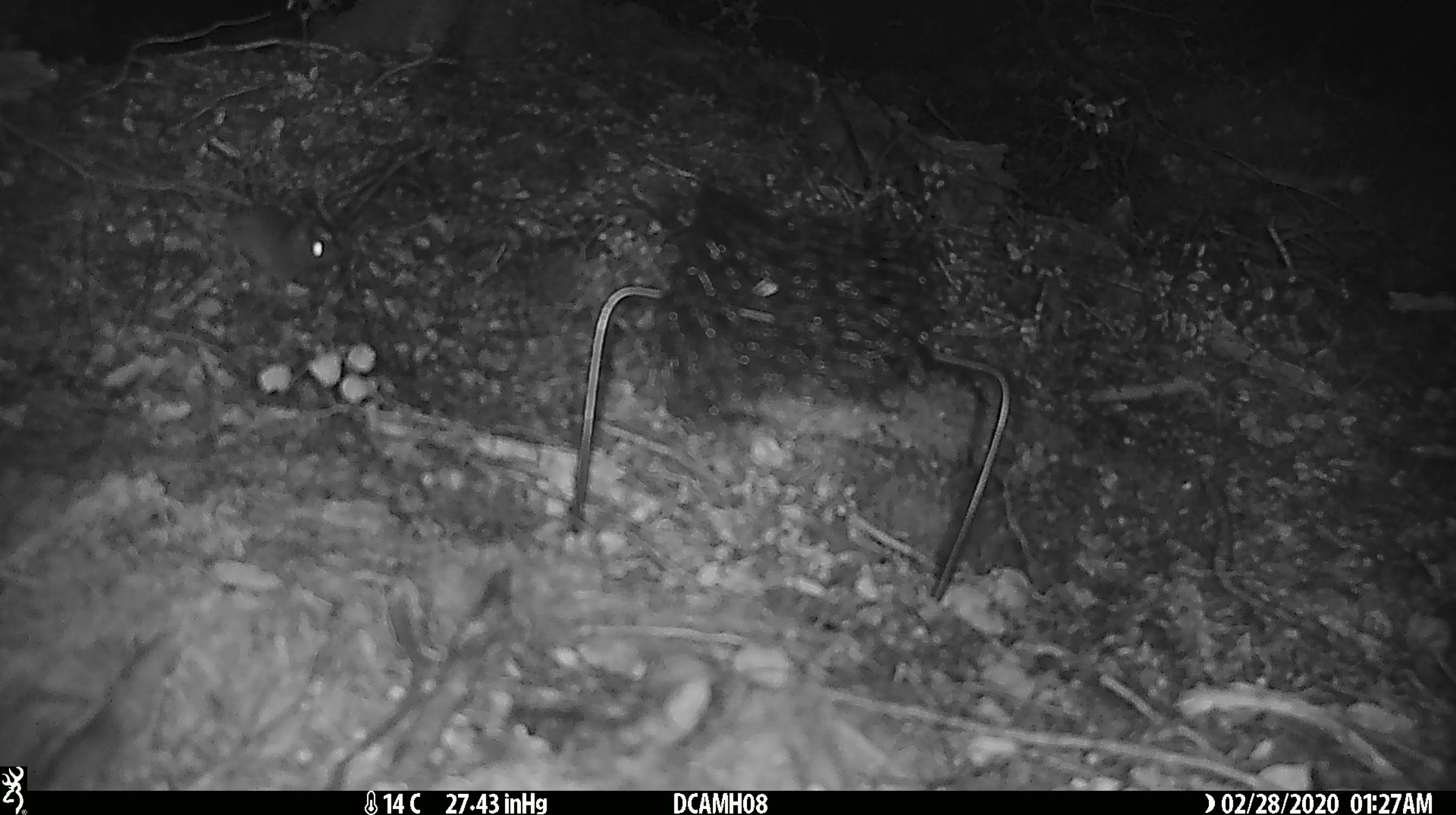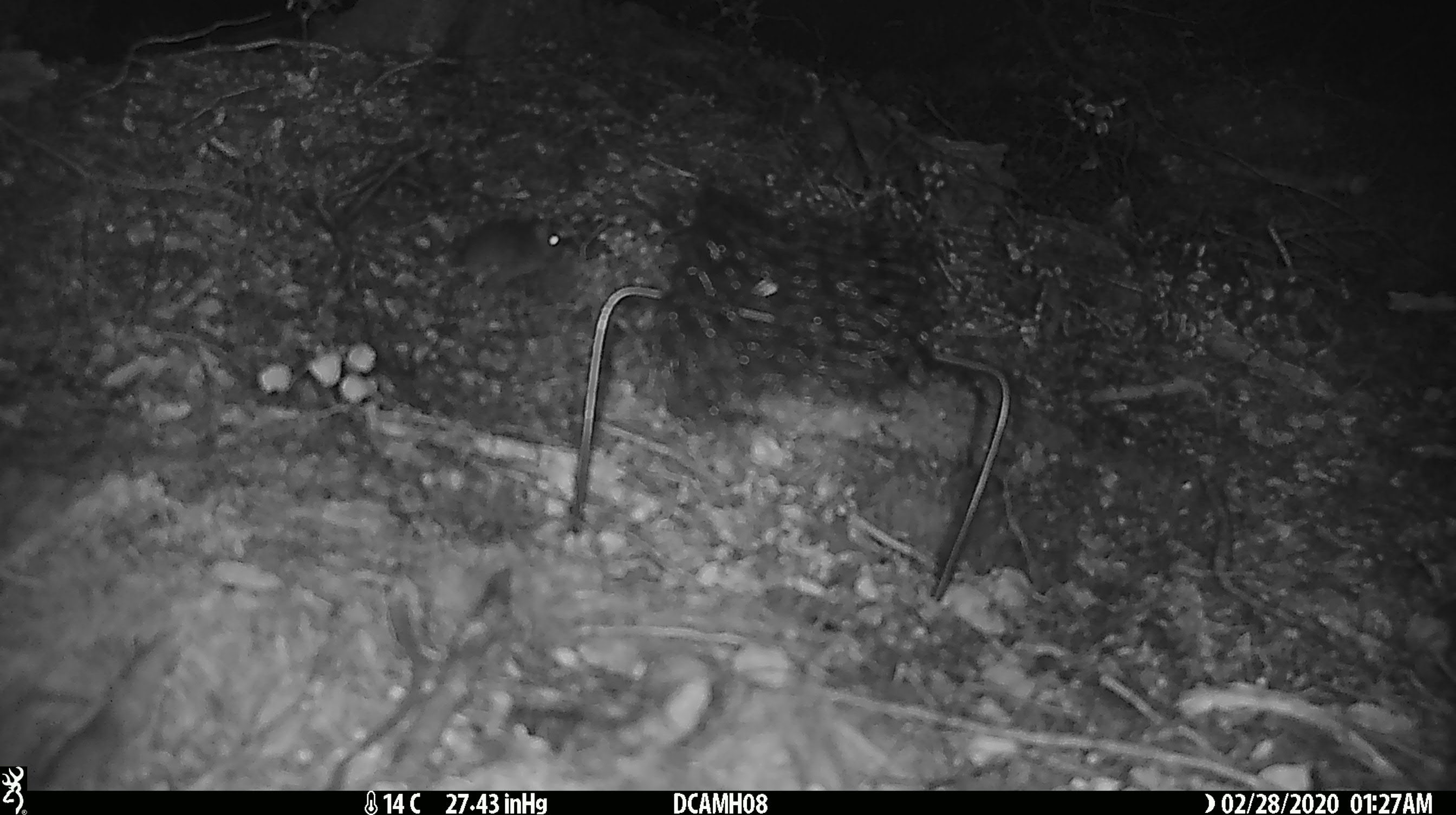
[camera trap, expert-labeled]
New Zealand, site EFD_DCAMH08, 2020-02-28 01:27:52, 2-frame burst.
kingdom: Animalia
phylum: Chordata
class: Mammalia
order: Rodentia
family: Muridae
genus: Mus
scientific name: Mus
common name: mouse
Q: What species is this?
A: Mouse (Mus).